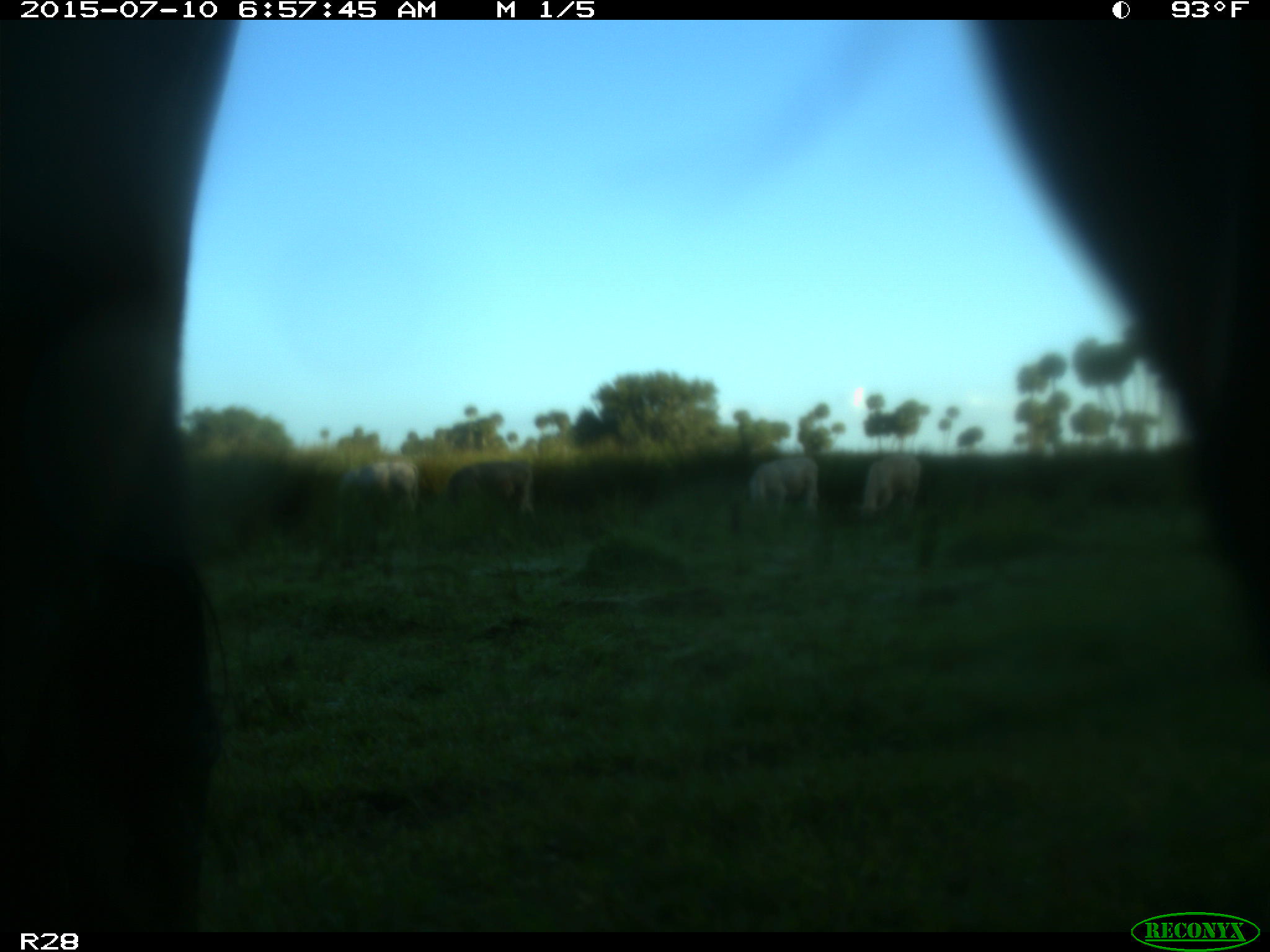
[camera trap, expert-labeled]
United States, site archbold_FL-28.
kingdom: Animalia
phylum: Chordata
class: Mammalia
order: Artiodactyla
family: Bovidae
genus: Bos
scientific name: Bos taurus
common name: domestic cow